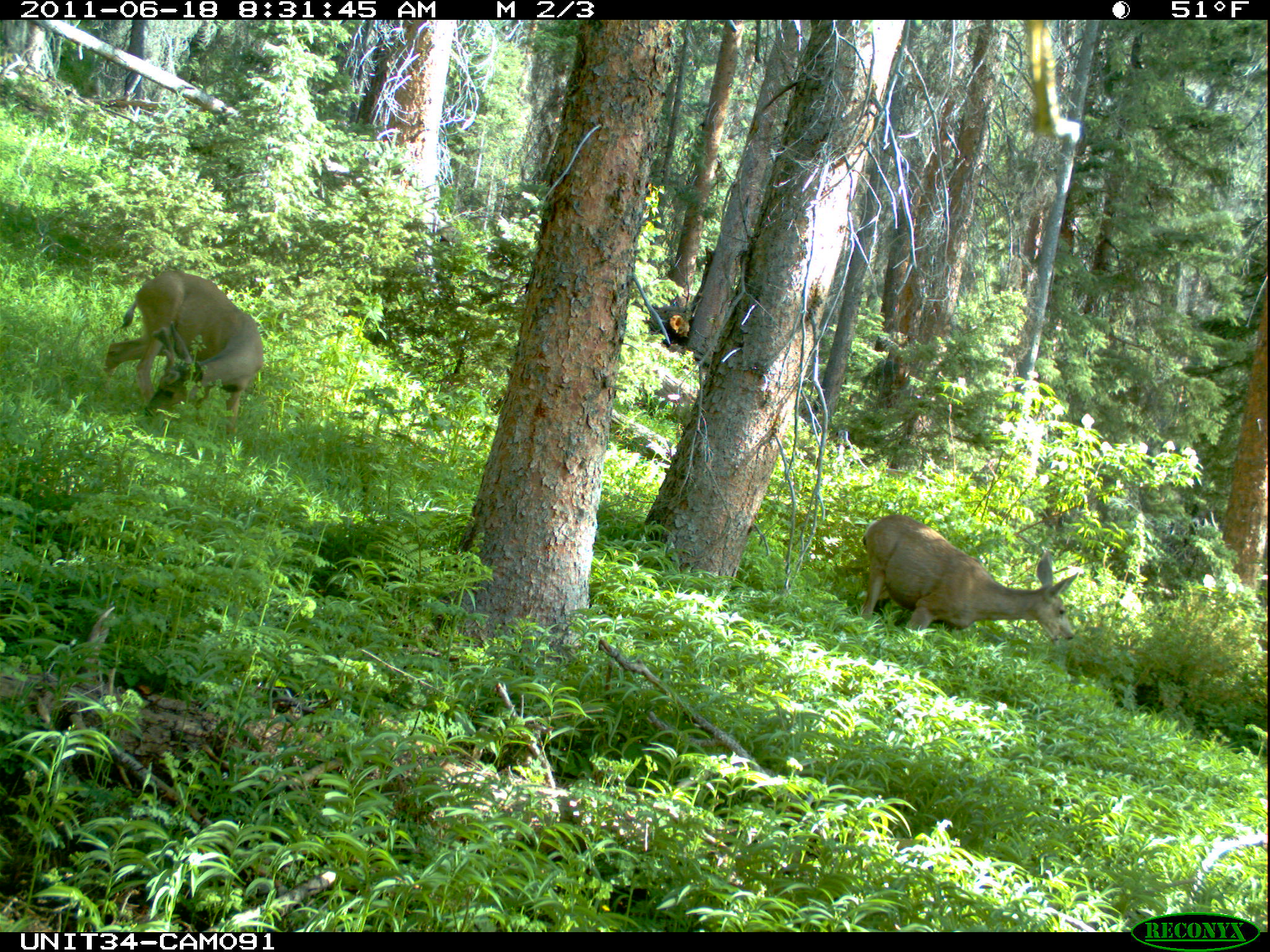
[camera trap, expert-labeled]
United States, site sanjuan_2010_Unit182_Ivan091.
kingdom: Animalia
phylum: Chordata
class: Mammalia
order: Artiodactyla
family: Cervidae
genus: Odocoileus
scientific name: Odocoileus hemionus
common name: mule deer